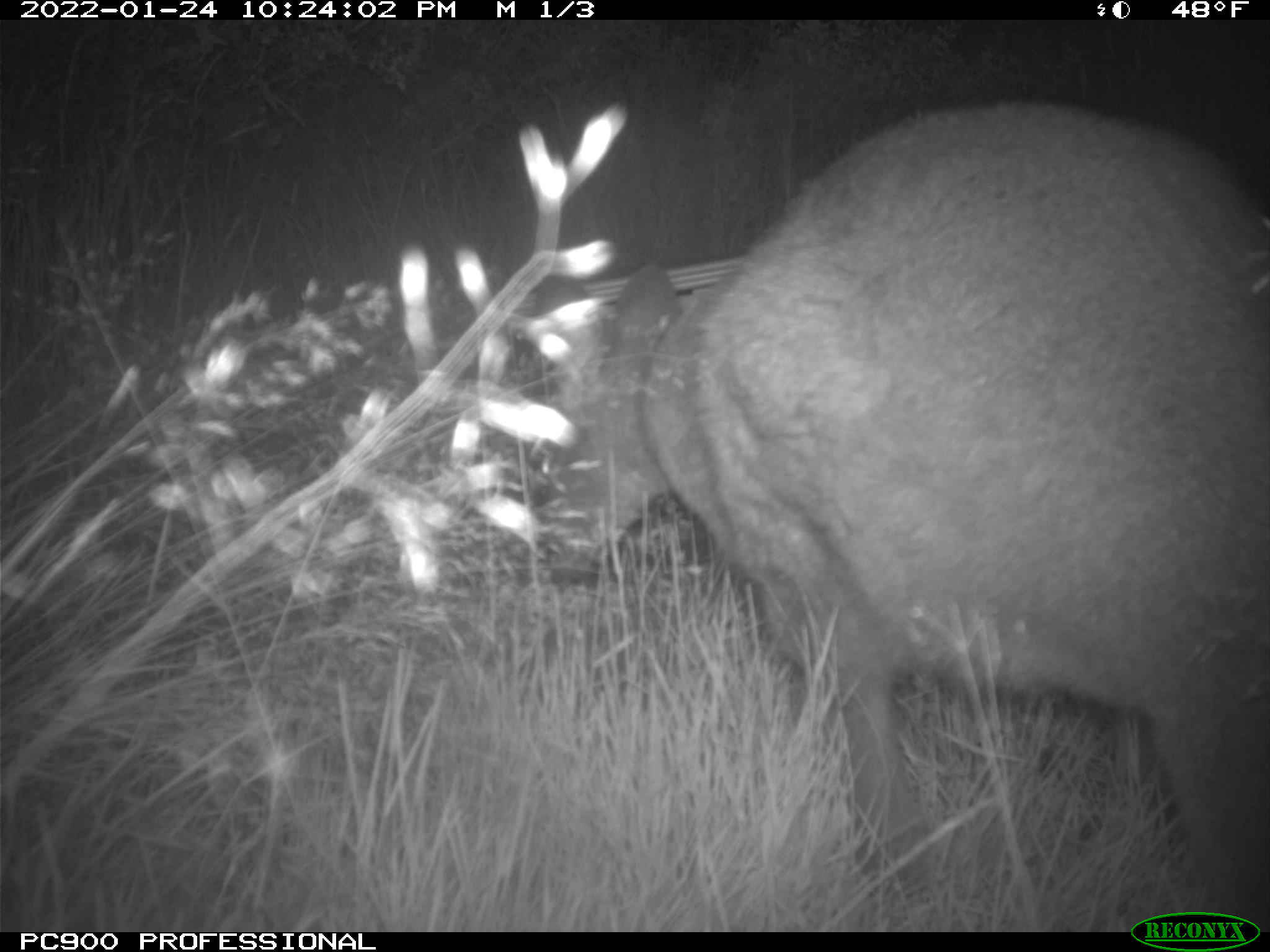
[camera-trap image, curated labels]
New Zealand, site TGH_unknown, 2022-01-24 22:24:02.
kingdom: Animalia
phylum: Chordata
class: Mammalia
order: Diprotodontia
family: Macropodidae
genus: Notamacropus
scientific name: Notamacropus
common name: wallaby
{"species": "wallaby (Notamacropus)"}